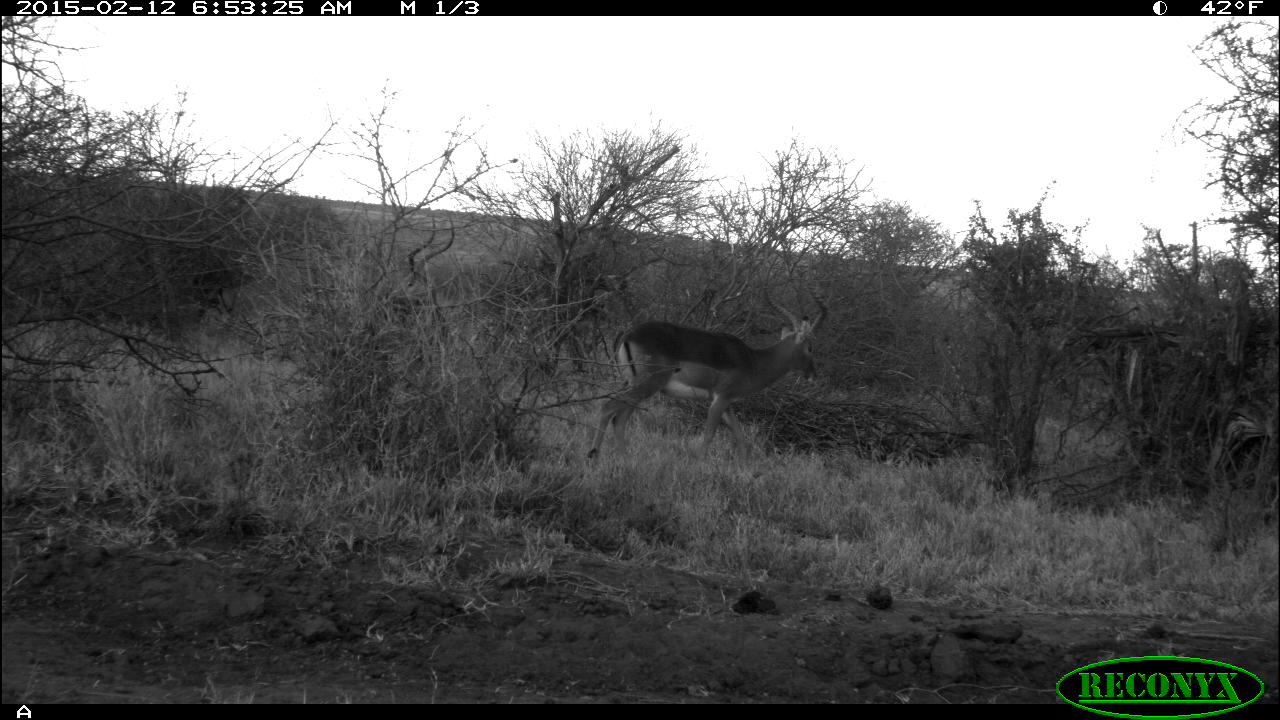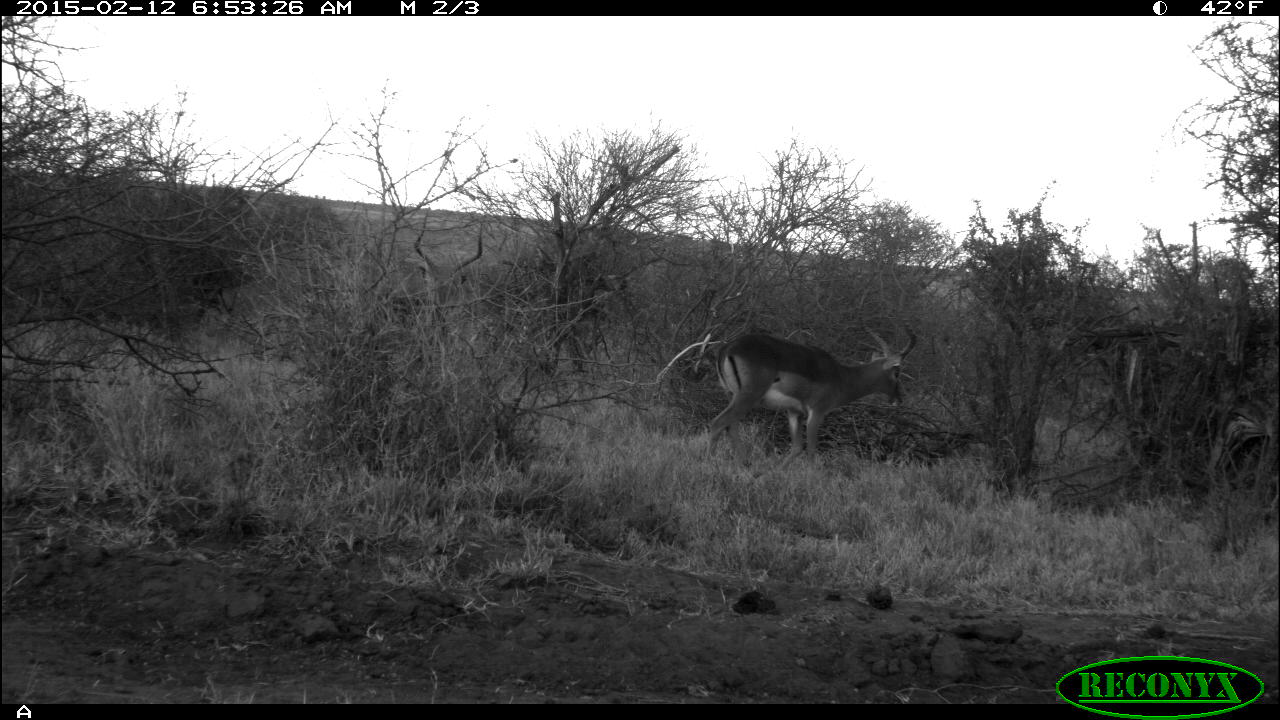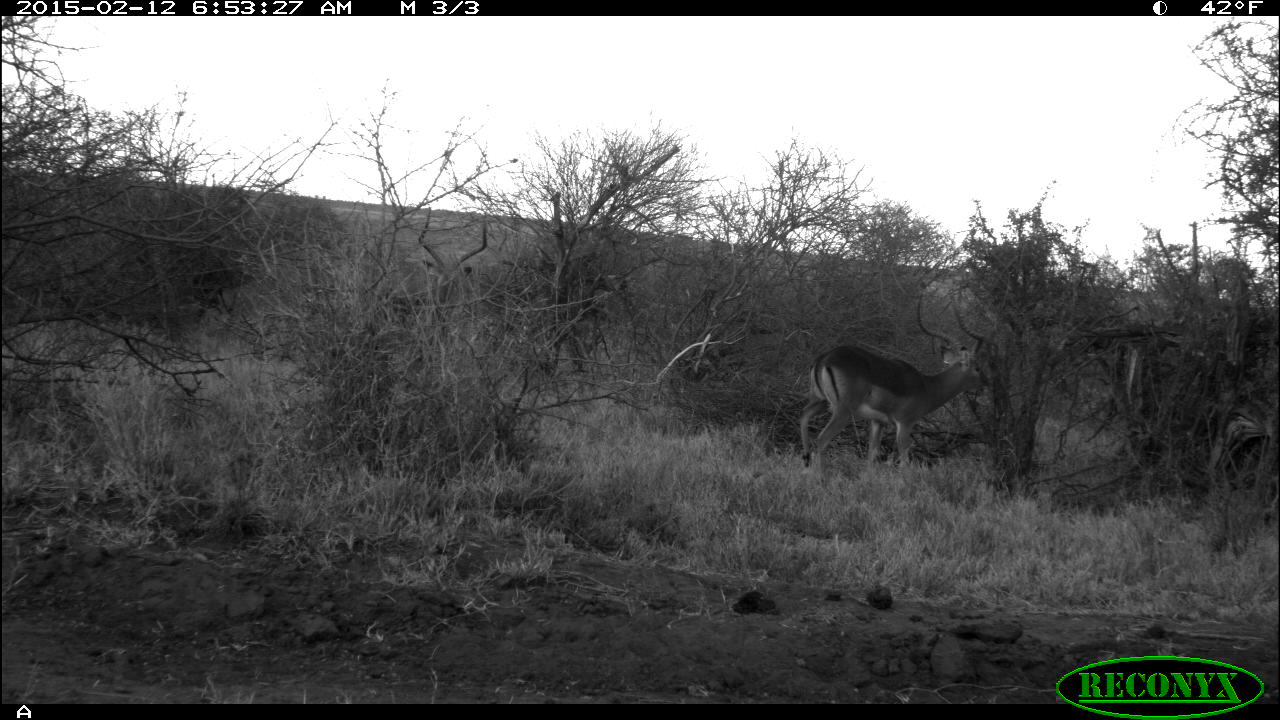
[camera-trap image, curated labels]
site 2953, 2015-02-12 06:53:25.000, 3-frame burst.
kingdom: Animalia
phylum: Chordata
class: Mammalia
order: Artiodactyla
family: Bovidae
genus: Aepyceros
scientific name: Aepyceros melampus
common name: impala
Aepyceros melampus (impala), count 2.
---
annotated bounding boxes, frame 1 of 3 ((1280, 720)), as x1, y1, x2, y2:
aepyceros melampus: 584, 281, 827, 466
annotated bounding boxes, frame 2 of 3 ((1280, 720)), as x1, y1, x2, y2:
aepyceros melampus: 703, 317, 915, 475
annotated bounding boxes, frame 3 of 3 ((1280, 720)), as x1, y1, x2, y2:
aepyceros melampus: 798, 287, 990, 474